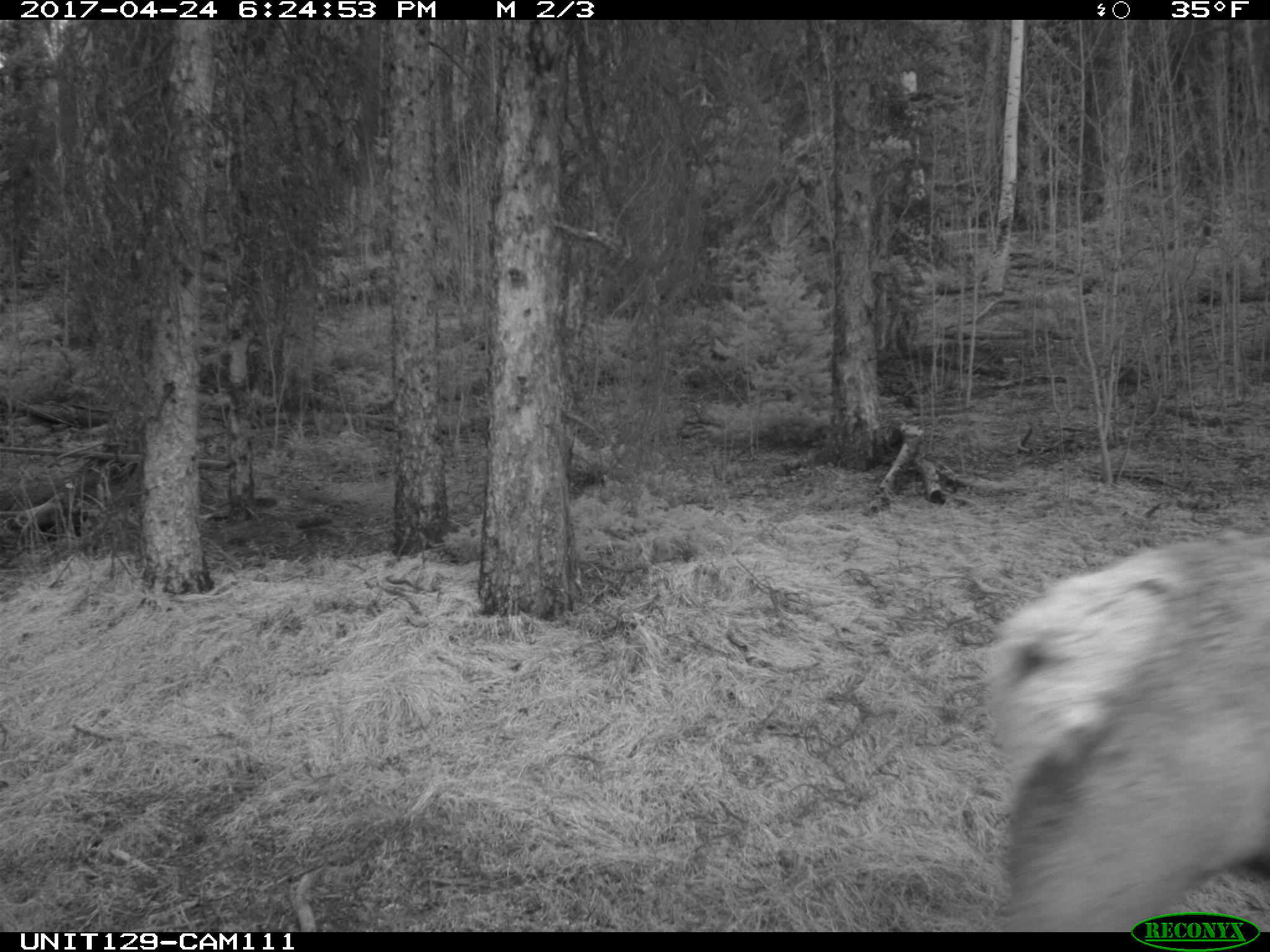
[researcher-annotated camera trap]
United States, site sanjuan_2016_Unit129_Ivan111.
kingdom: Animalia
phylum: Chordata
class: Mammalia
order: Artiodactyla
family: Cervidae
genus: Cervus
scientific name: Cervus elaphus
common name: red deer